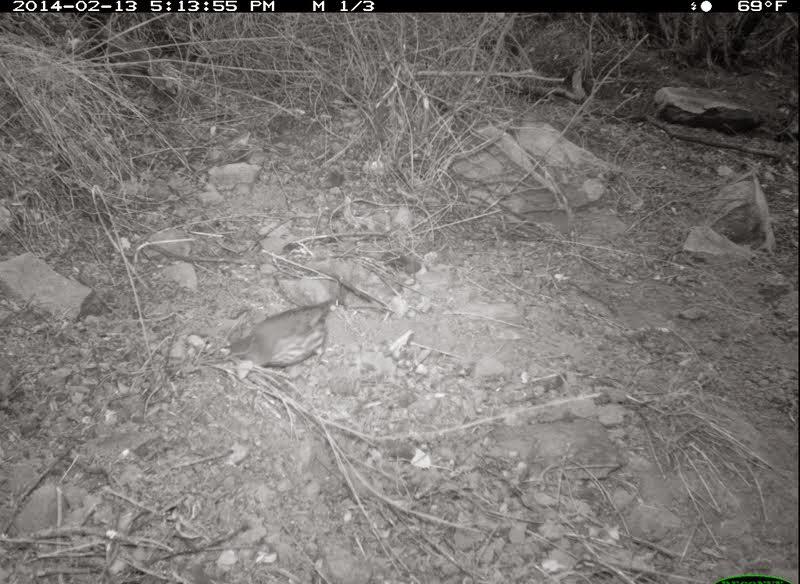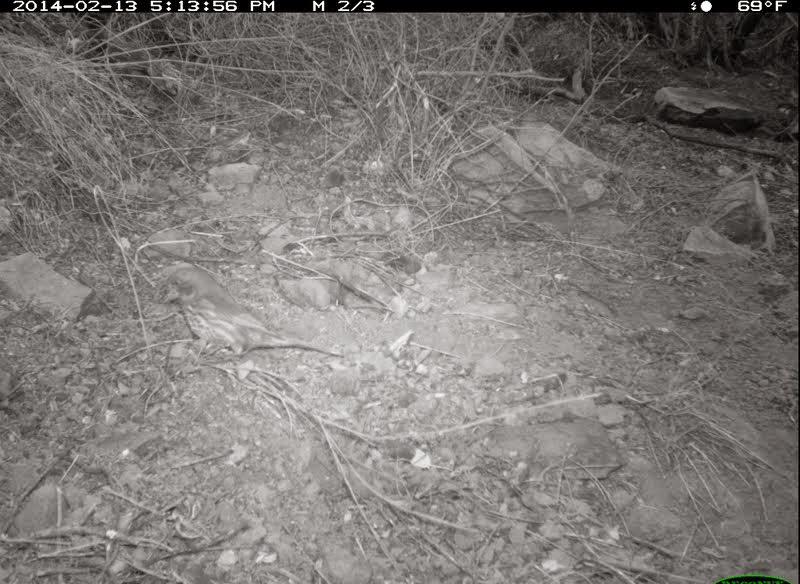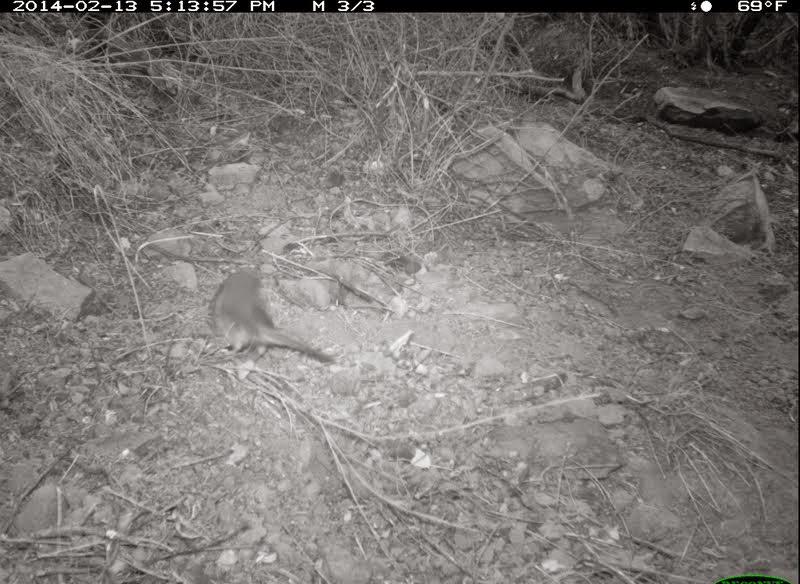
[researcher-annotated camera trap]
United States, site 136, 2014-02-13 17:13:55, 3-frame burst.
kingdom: Animalia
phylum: Chordata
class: Aves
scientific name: Aves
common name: bird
Bird (Aves).